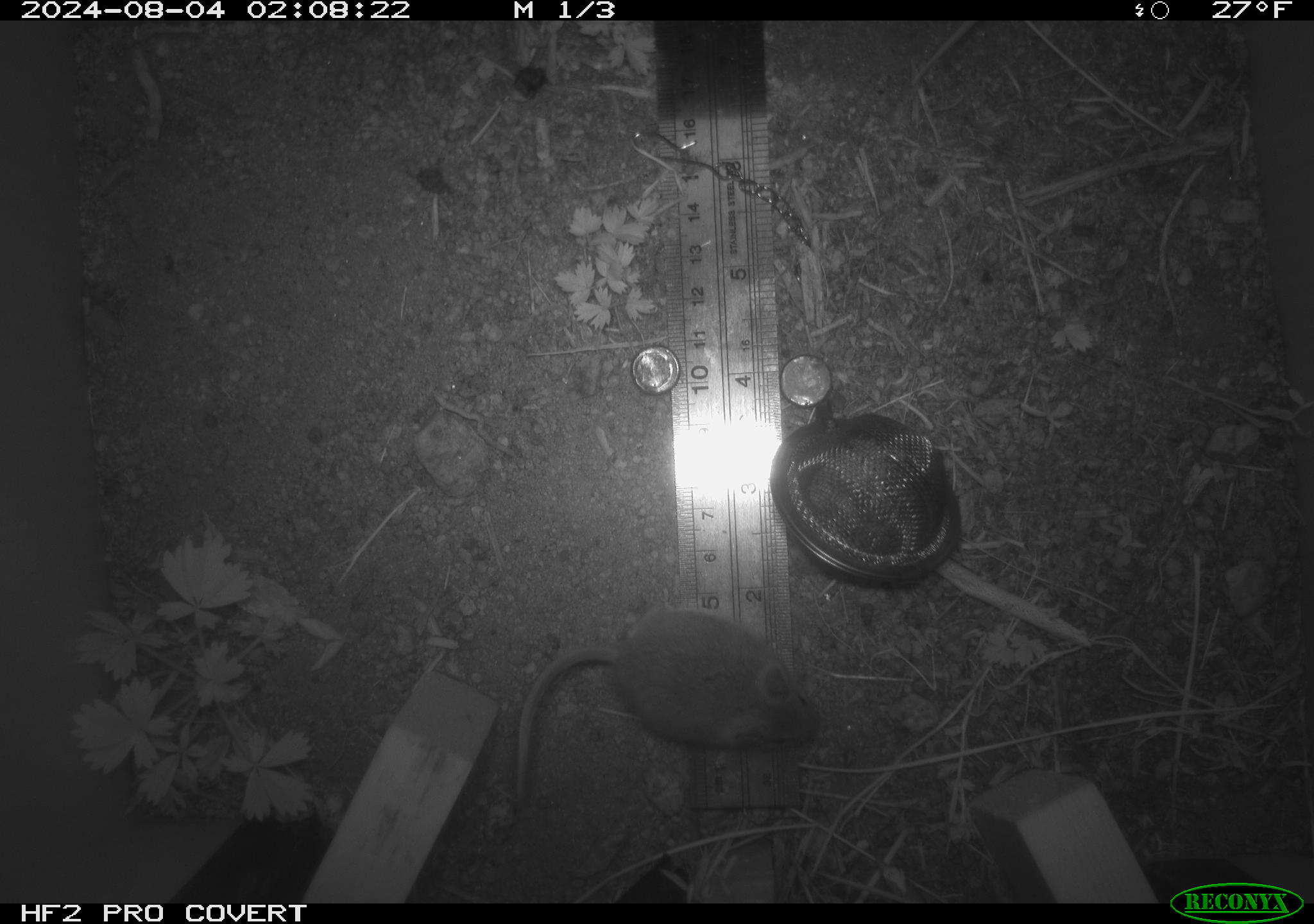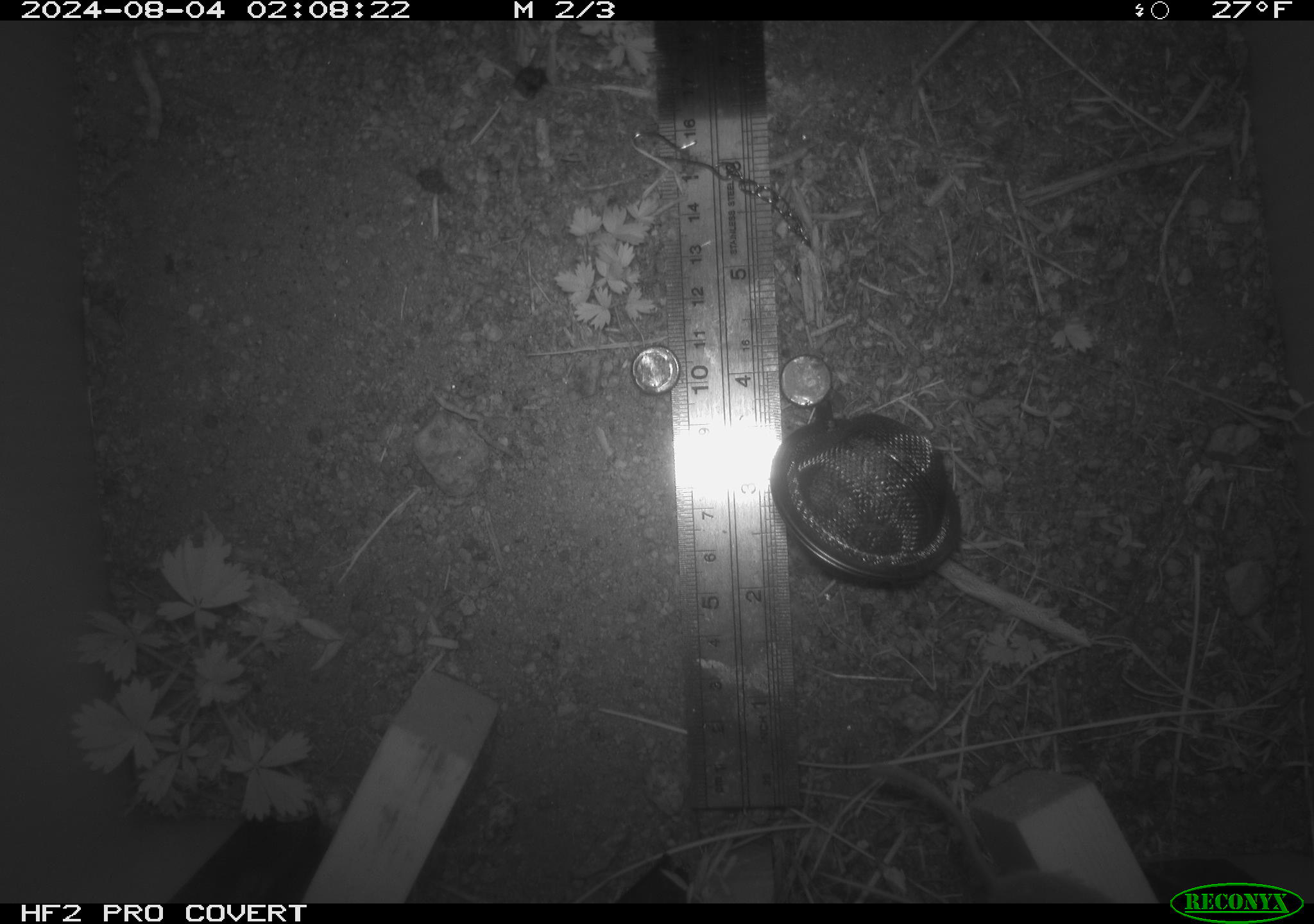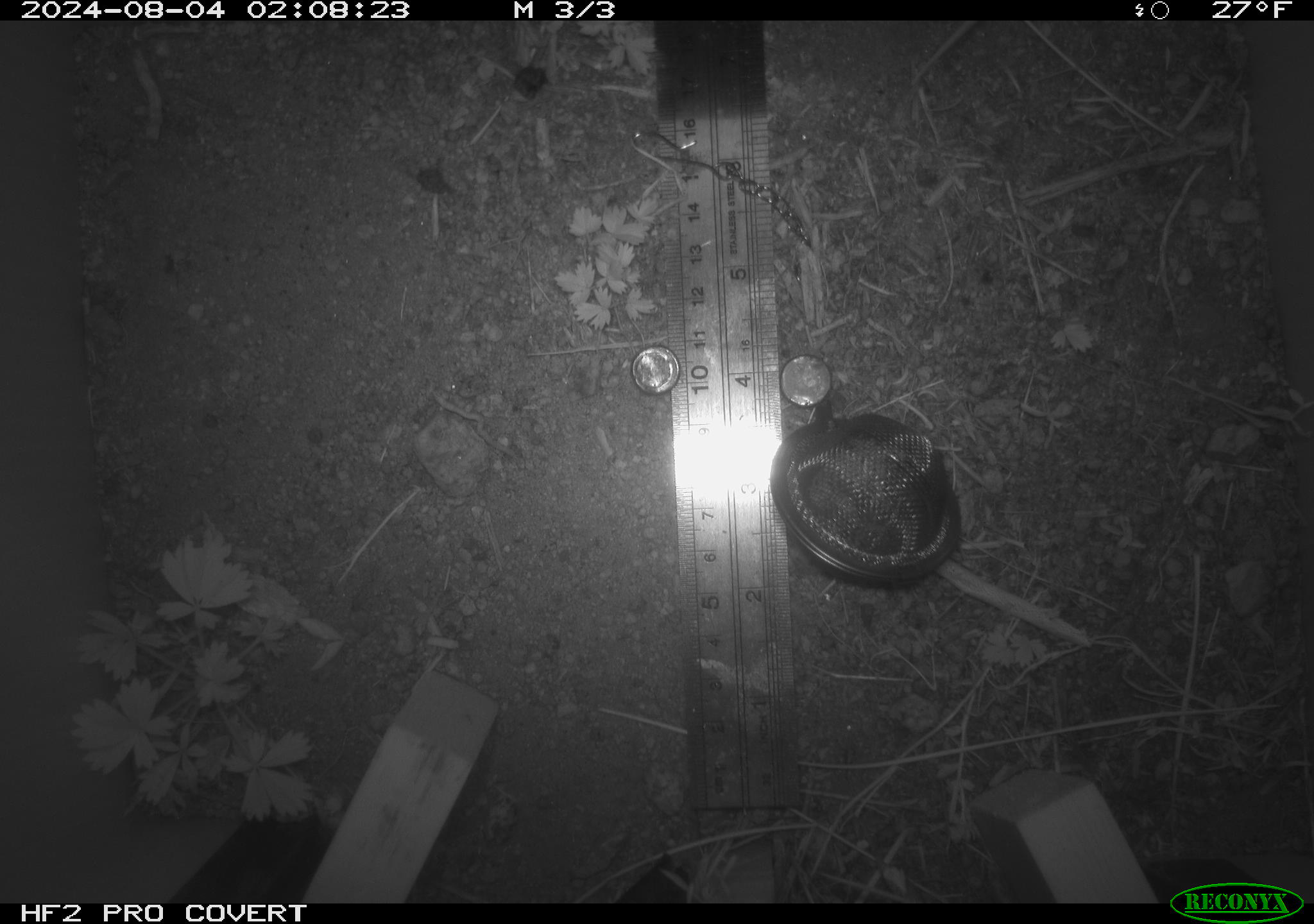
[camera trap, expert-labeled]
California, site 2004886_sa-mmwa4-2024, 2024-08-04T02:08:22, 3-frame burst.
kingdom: Animalia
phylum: Chordata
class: Mammalia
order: Rodentia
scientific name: Rodentia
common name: mouse species